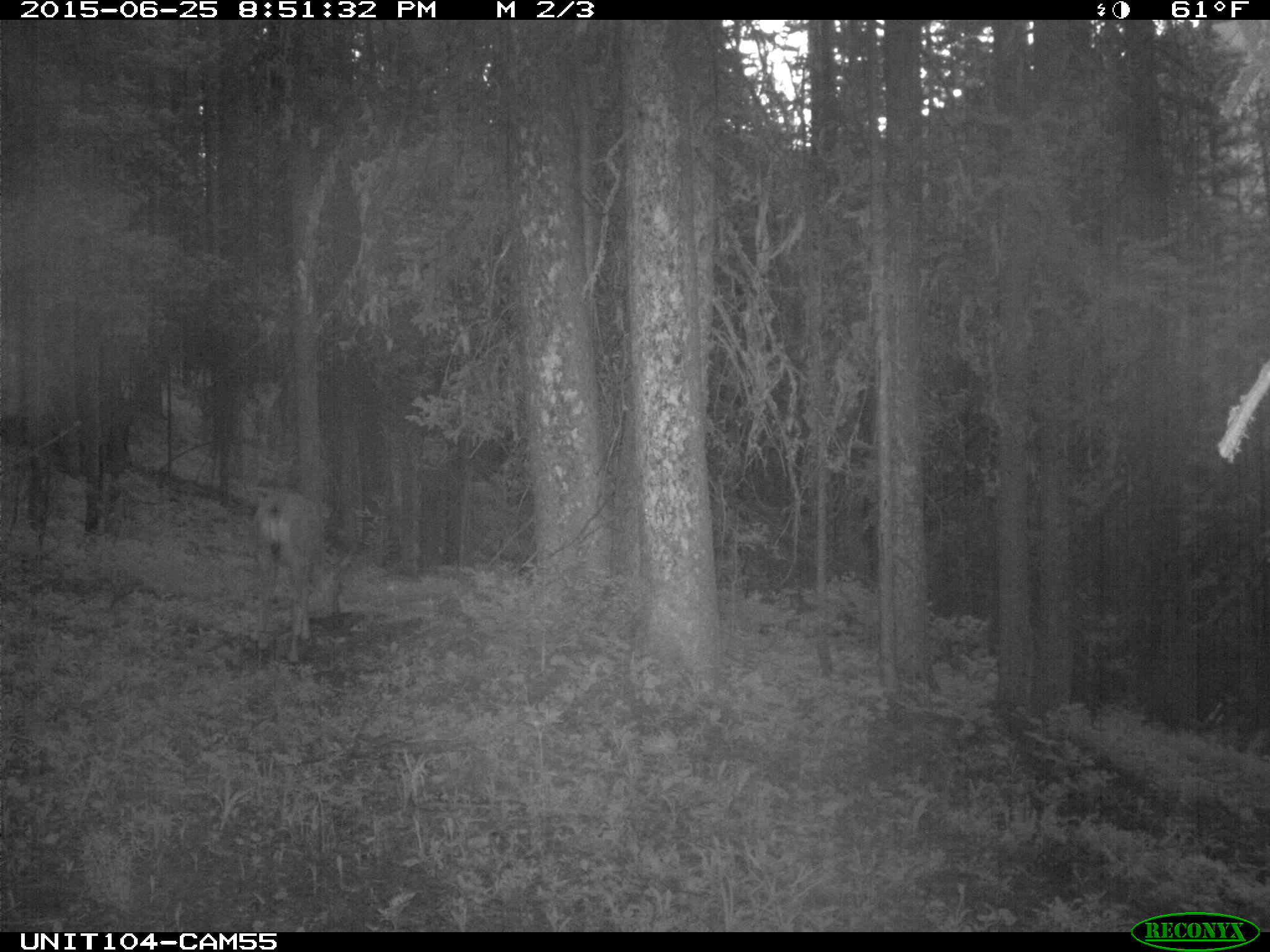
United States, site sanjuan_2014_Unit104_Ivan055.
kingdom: Animalia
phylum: Chordata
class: Mammalia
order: Artiodactyla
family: Cervidae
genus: Odocoileus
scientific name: Odocoileus hemionus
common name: mule deer